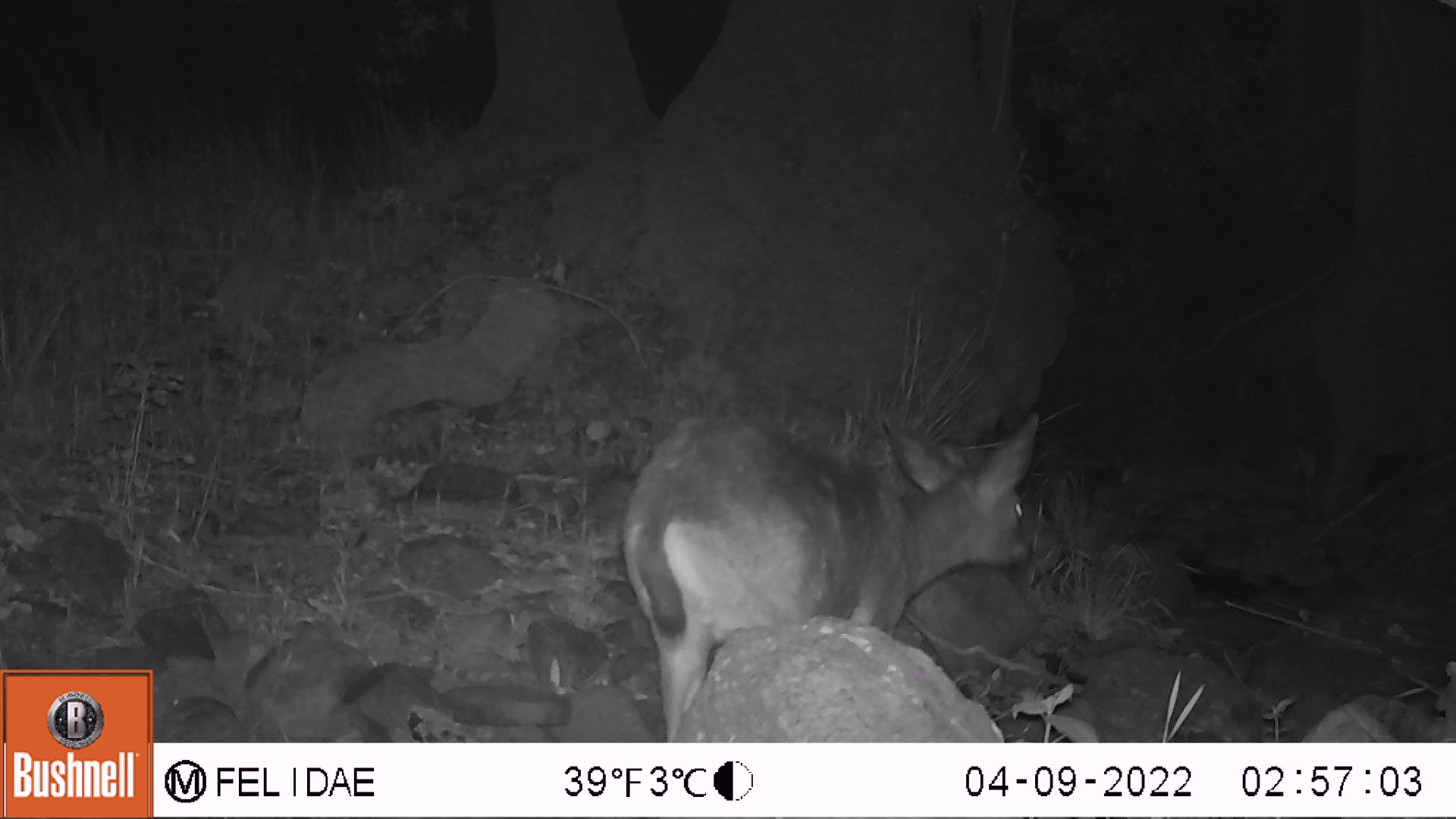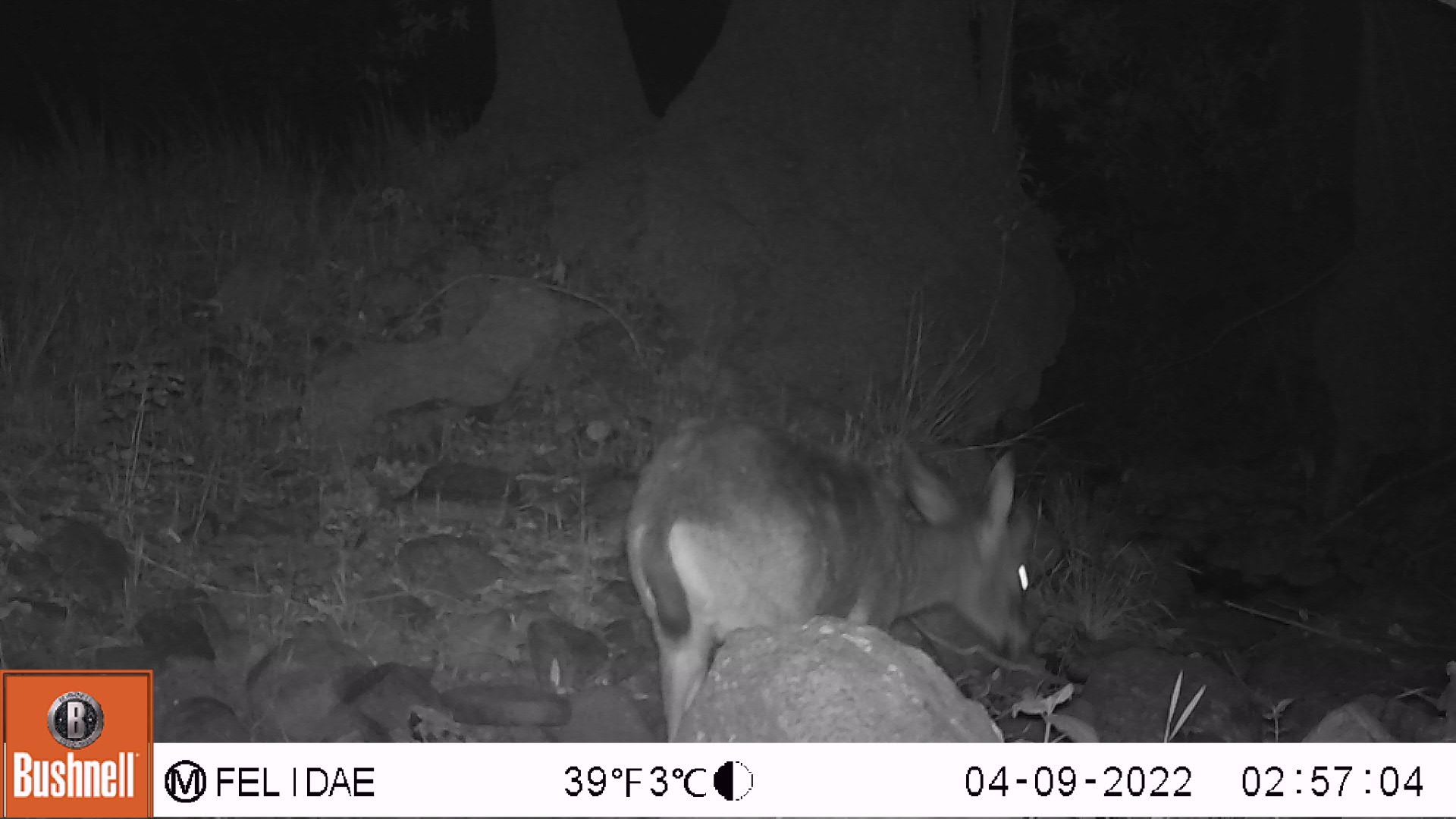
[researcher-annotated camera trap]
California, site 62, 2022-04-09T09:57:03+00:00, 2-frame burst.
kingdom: Animalia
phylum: Chordata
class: Mammalia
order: Artiodactyla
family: Cervidae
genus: Odocoileus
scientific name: Odocoileus hemionus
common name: mule deer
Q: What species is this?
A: Mule deer (Odocoileus hemionus).